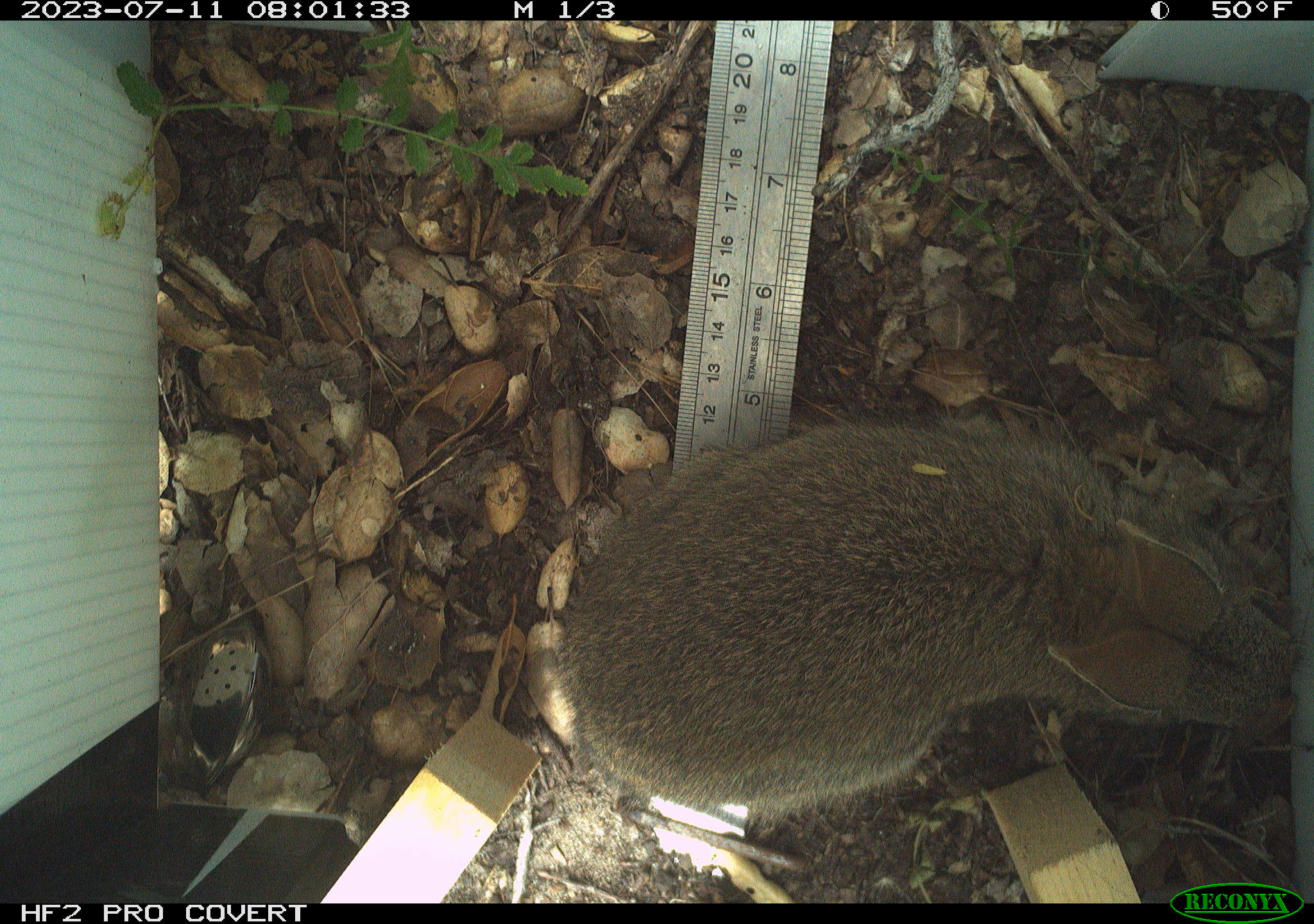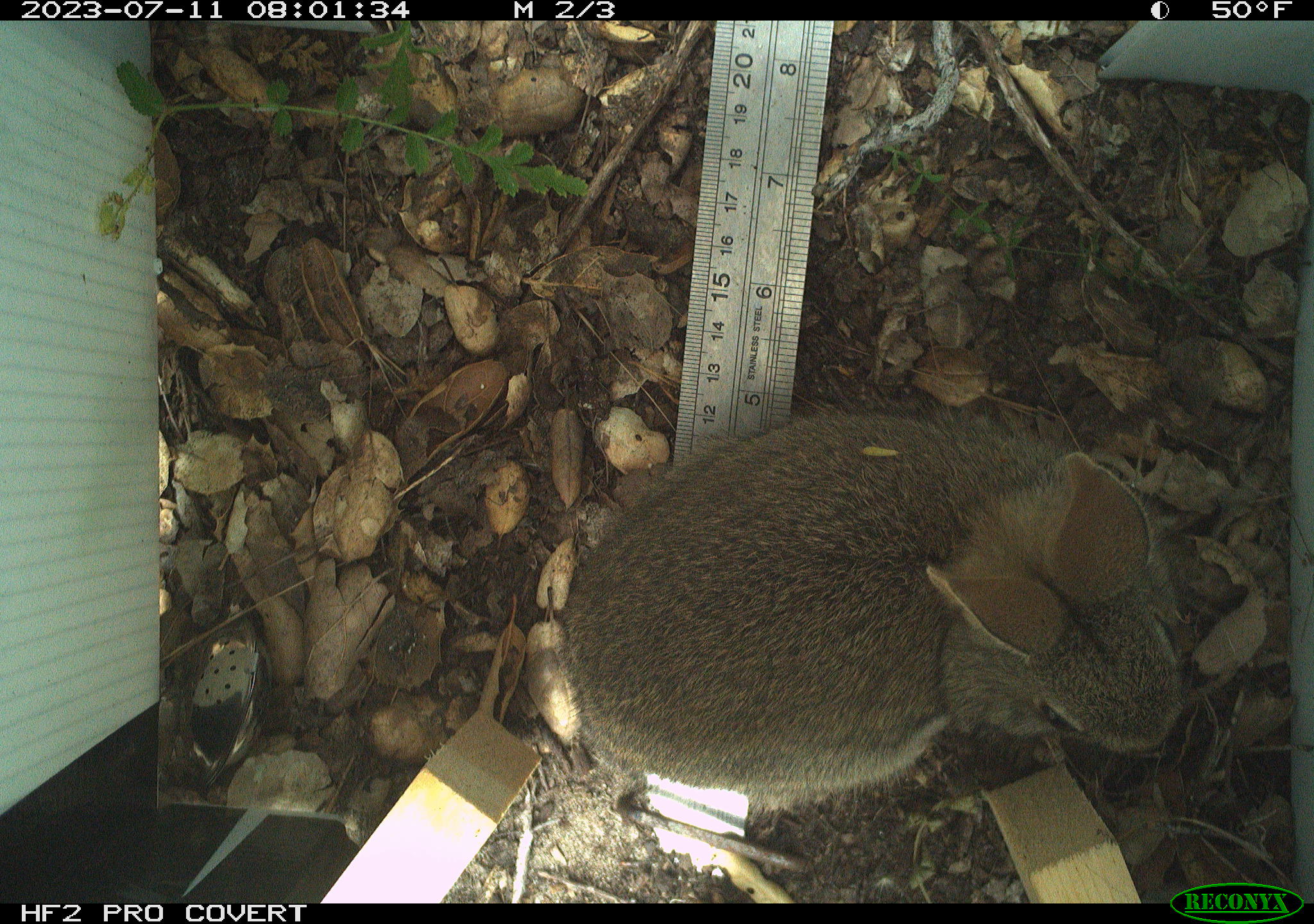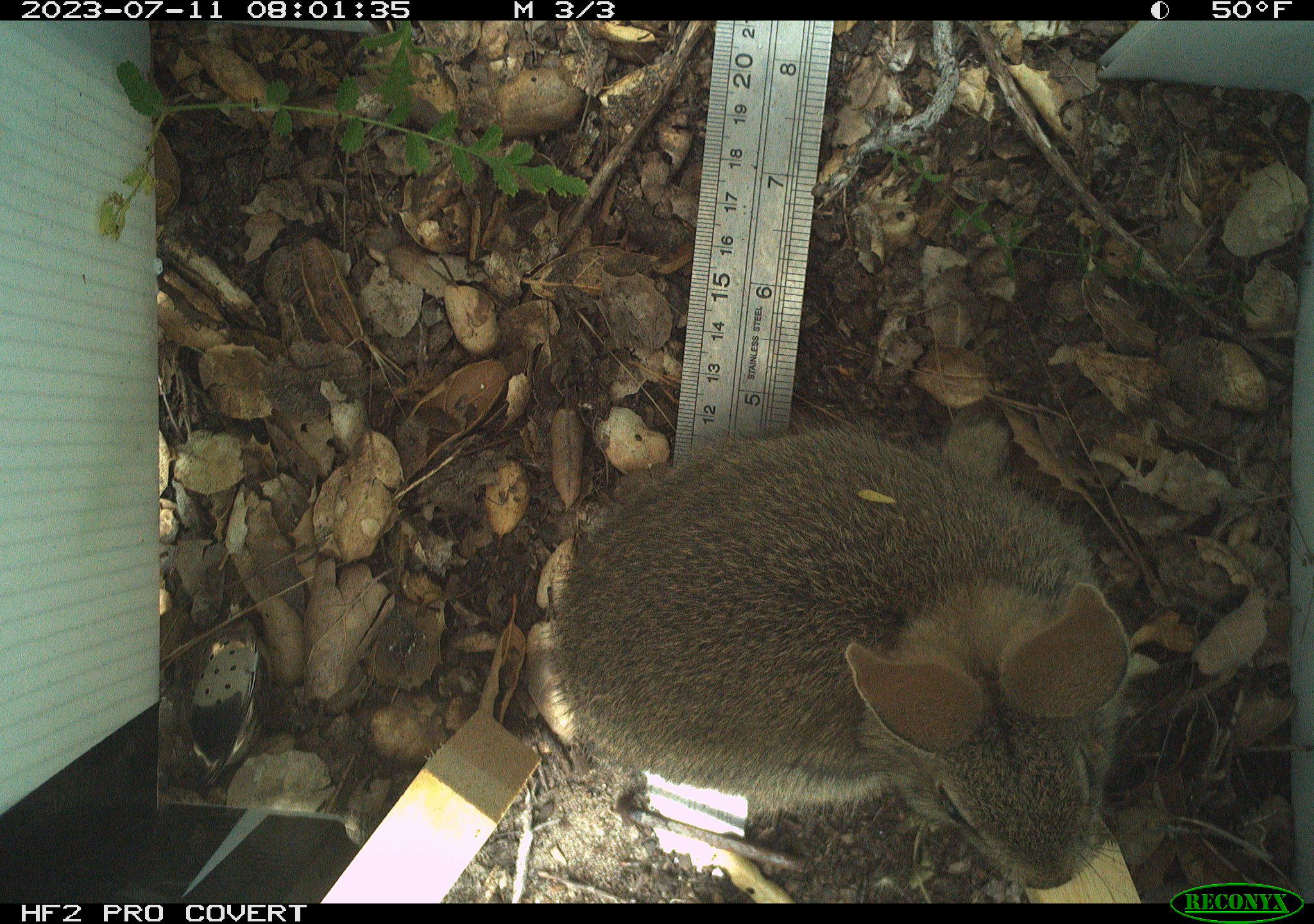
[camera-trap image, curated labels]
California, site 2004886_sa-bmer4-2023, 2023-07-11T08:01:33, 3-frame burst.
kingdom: Animalia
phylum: Chordata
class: Mammalia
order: Lagomorpha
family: Leporidae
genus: Sylvilagus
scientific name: Sylvilagus bachmani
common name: brush rabbit